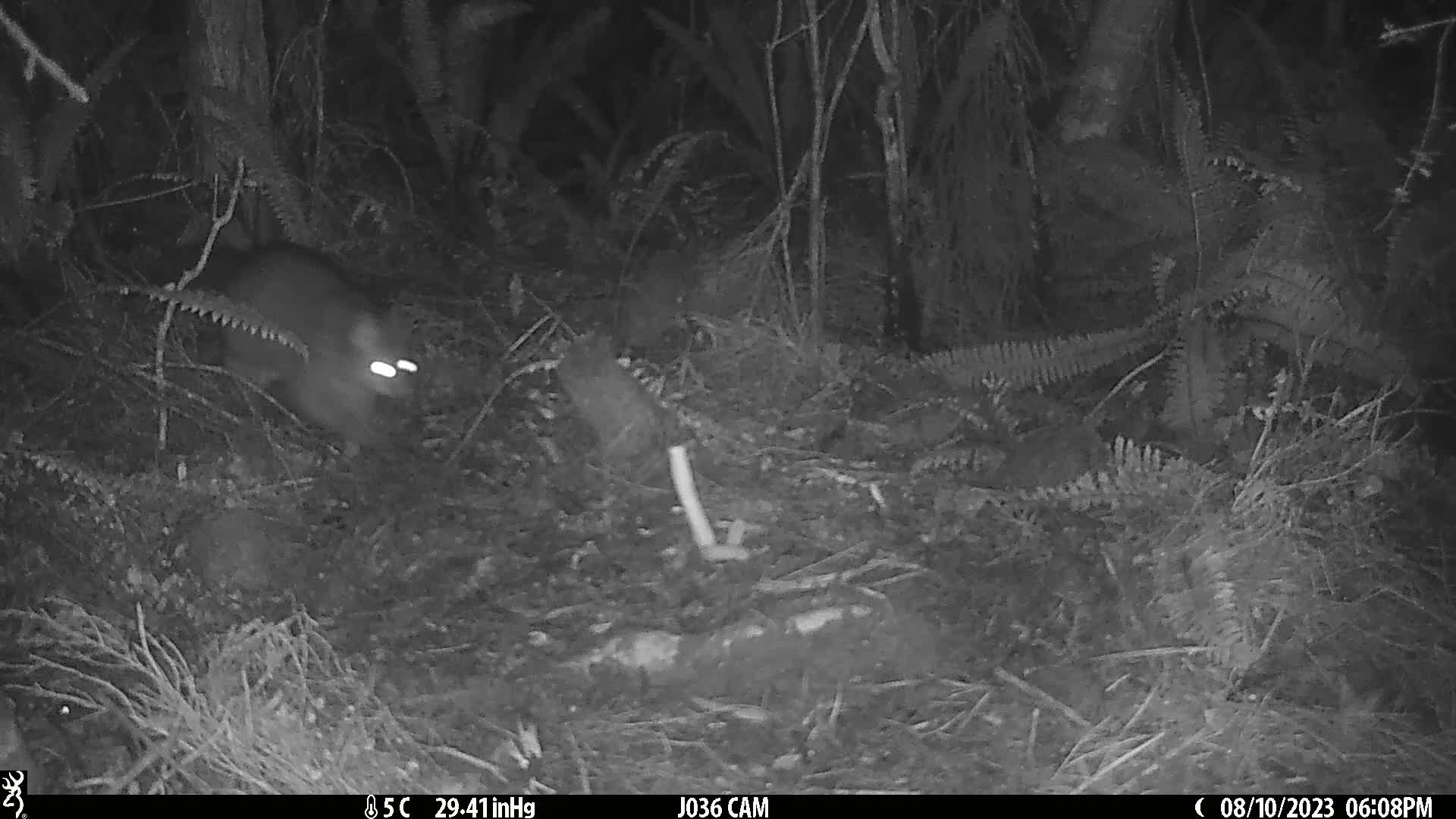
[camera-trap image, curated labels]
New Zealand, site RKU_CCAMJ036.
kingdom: Animalia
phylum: Chordata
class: Mammalia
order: Diprotodontia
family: Phalangeridae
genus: Trichosurus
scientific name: Trichosurus vulpecula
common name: common brushtail possum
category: possum